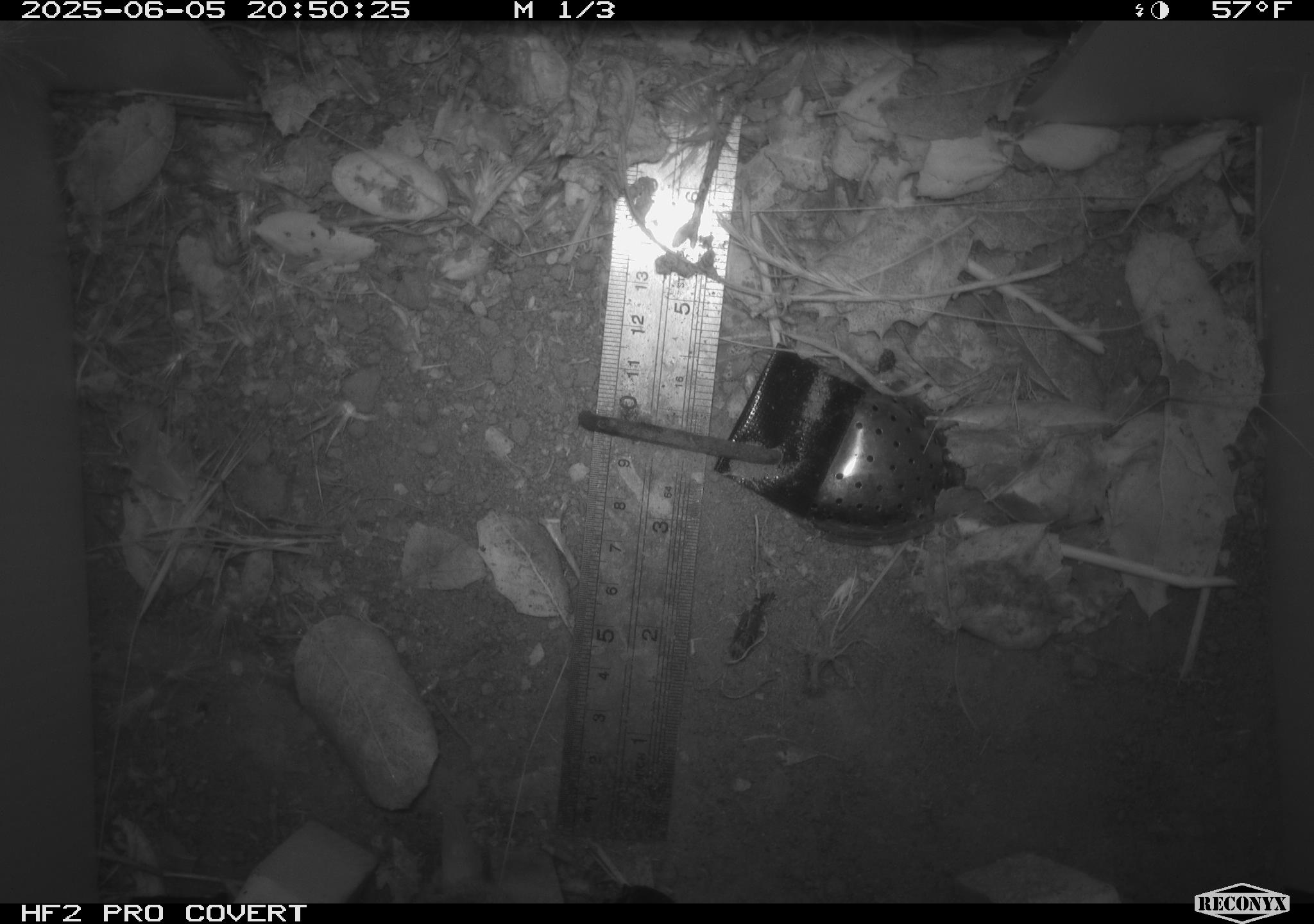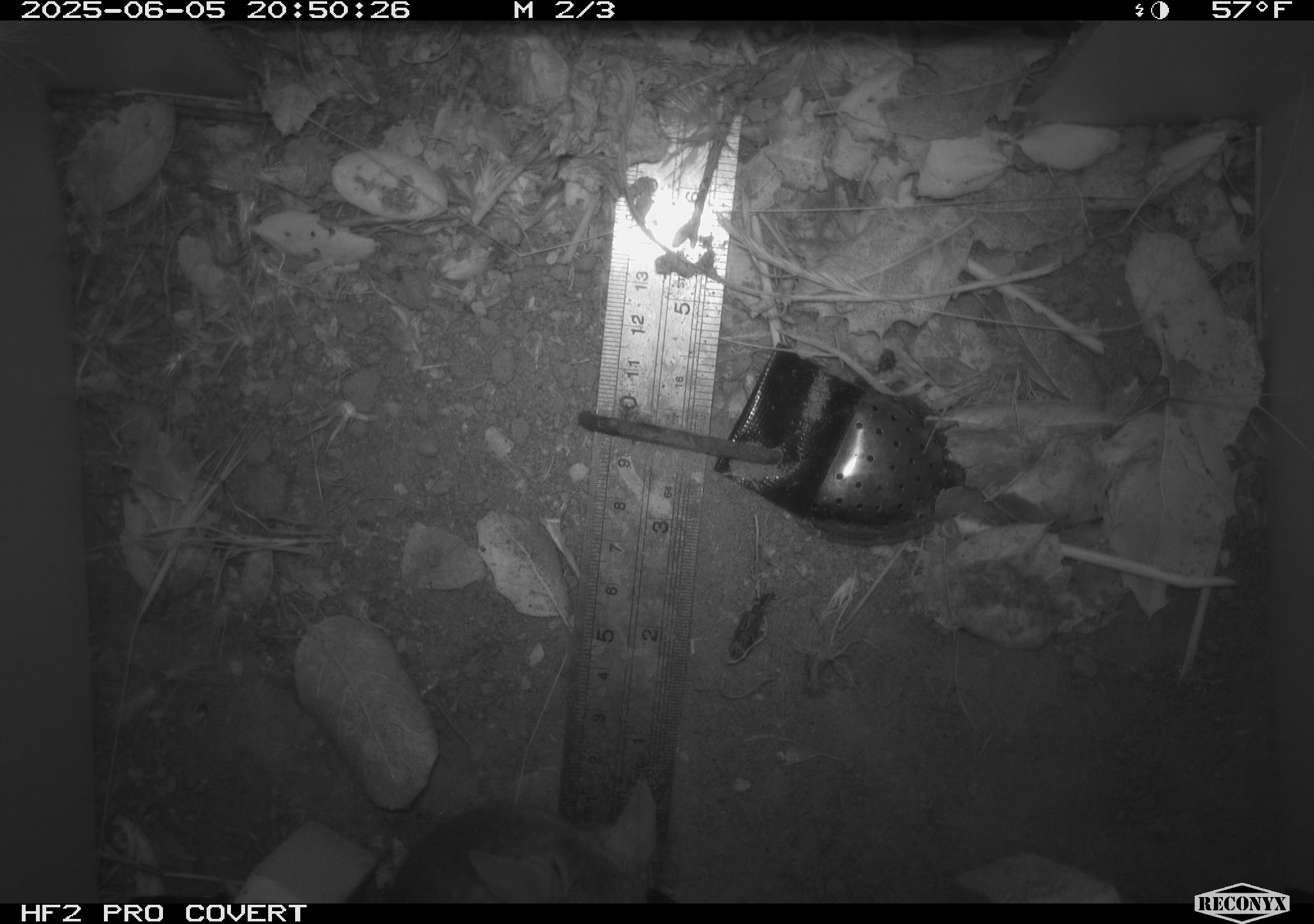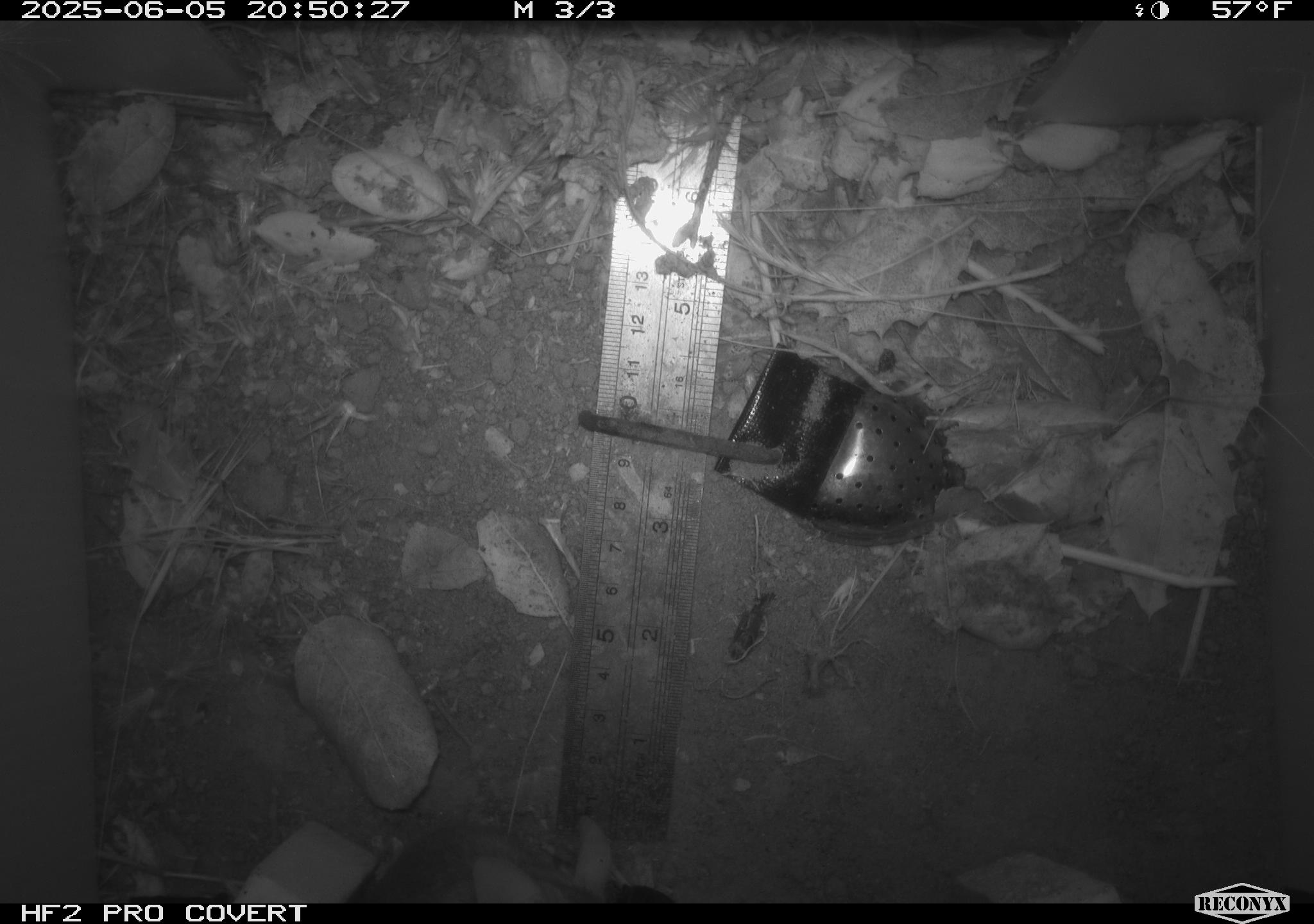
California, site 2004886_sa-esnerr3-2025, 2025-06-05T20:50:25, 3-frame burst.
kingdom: Animalia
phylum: Chordata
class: Mammalia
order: Rodentia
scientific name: Rodentia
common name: rodent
Rodent (Rodentia).